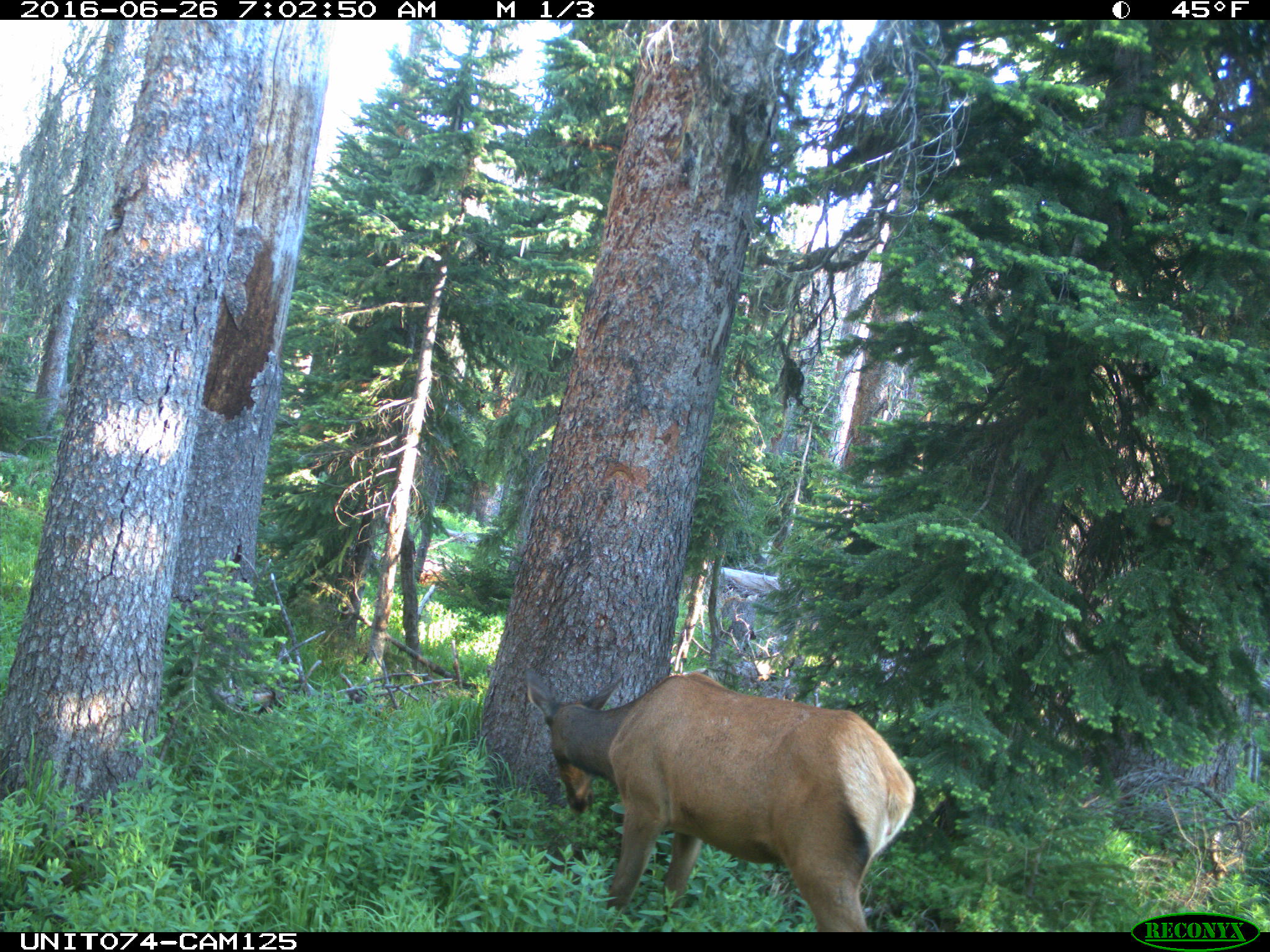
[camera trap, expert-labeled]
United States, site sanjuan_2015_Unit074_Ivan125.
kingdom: Animalia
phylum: Chordata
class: Mammalia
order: Artiodactyla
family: Cervidae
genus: Cervus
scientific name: Cervus elaphus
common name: red deer